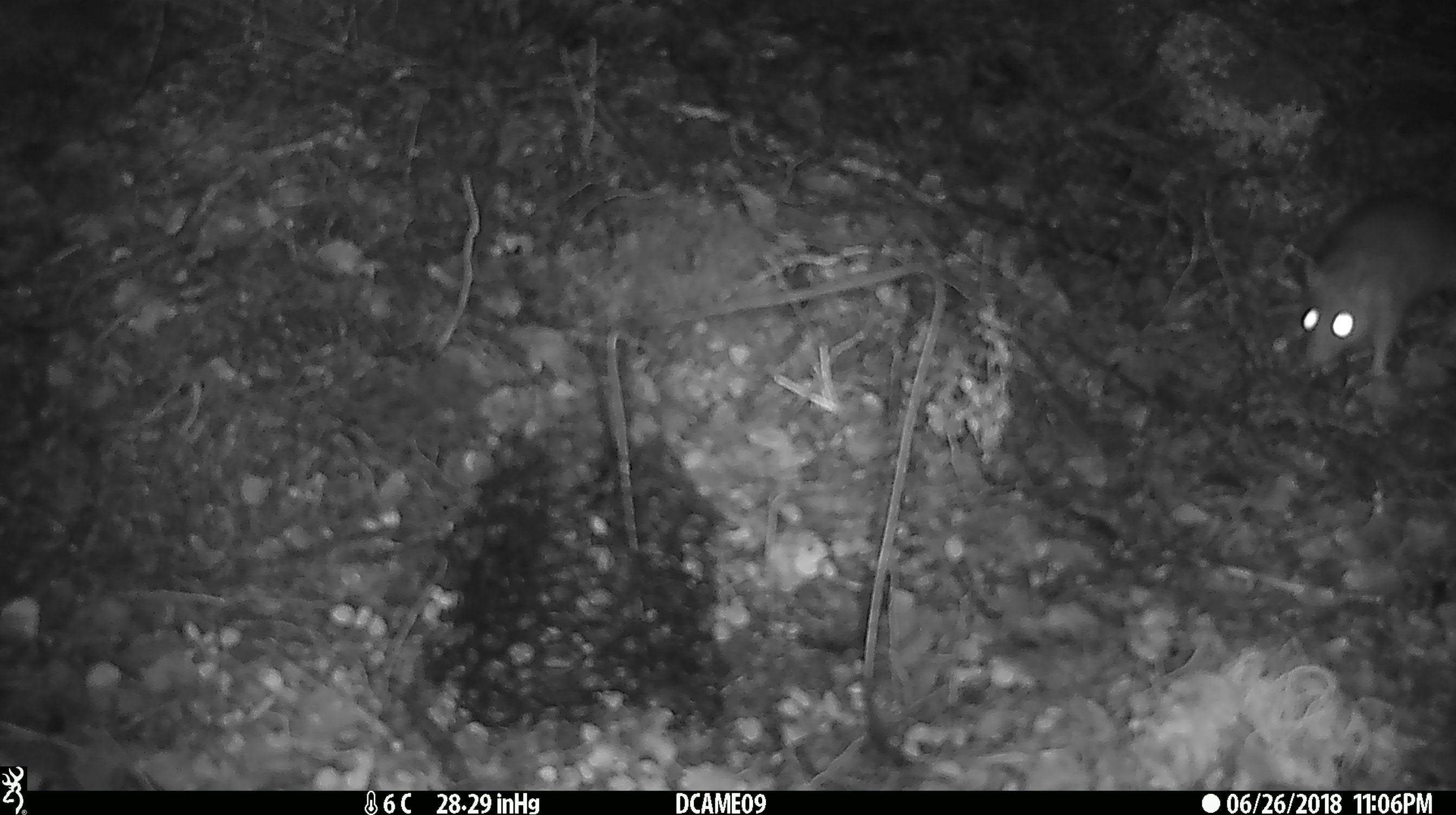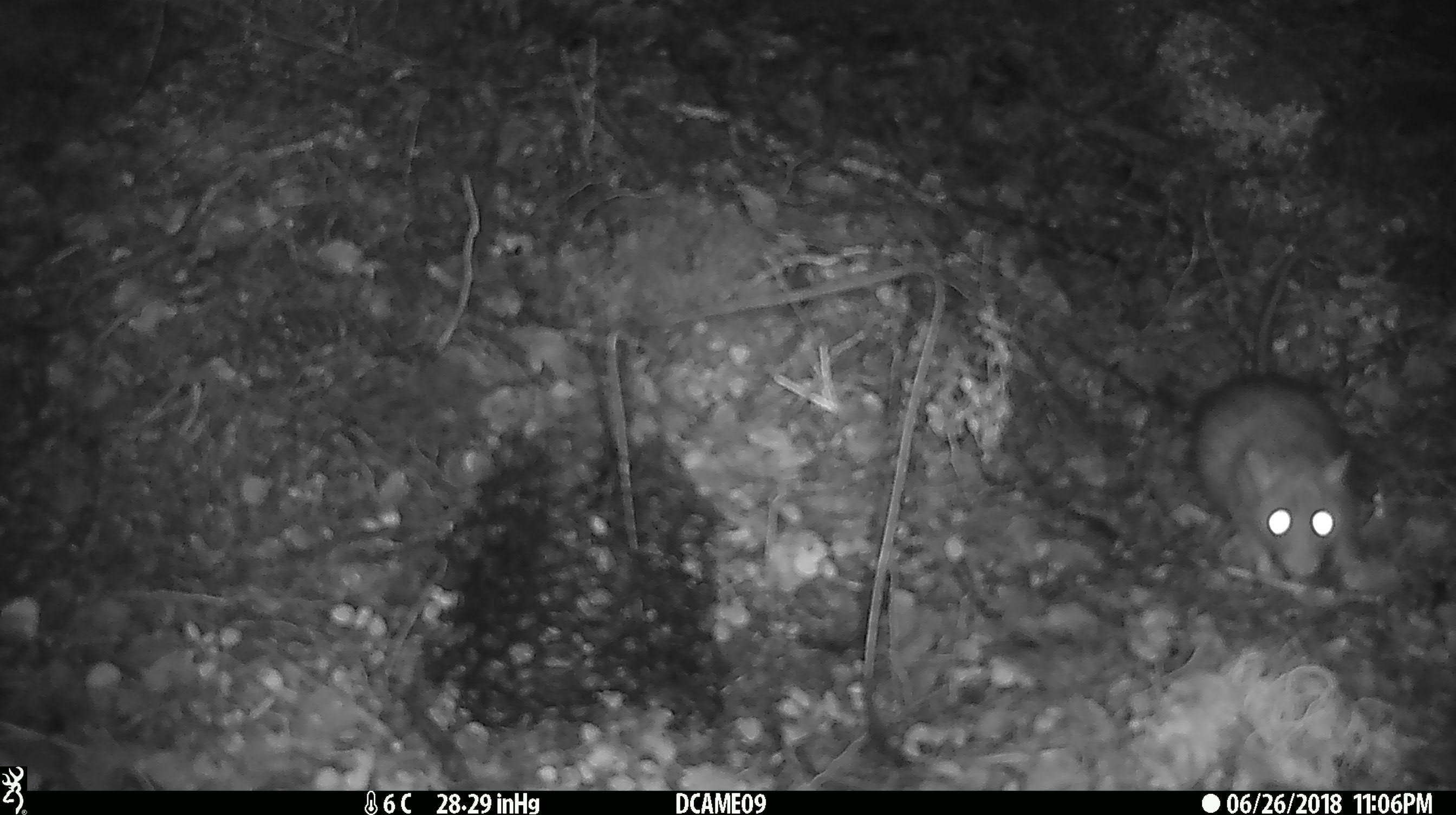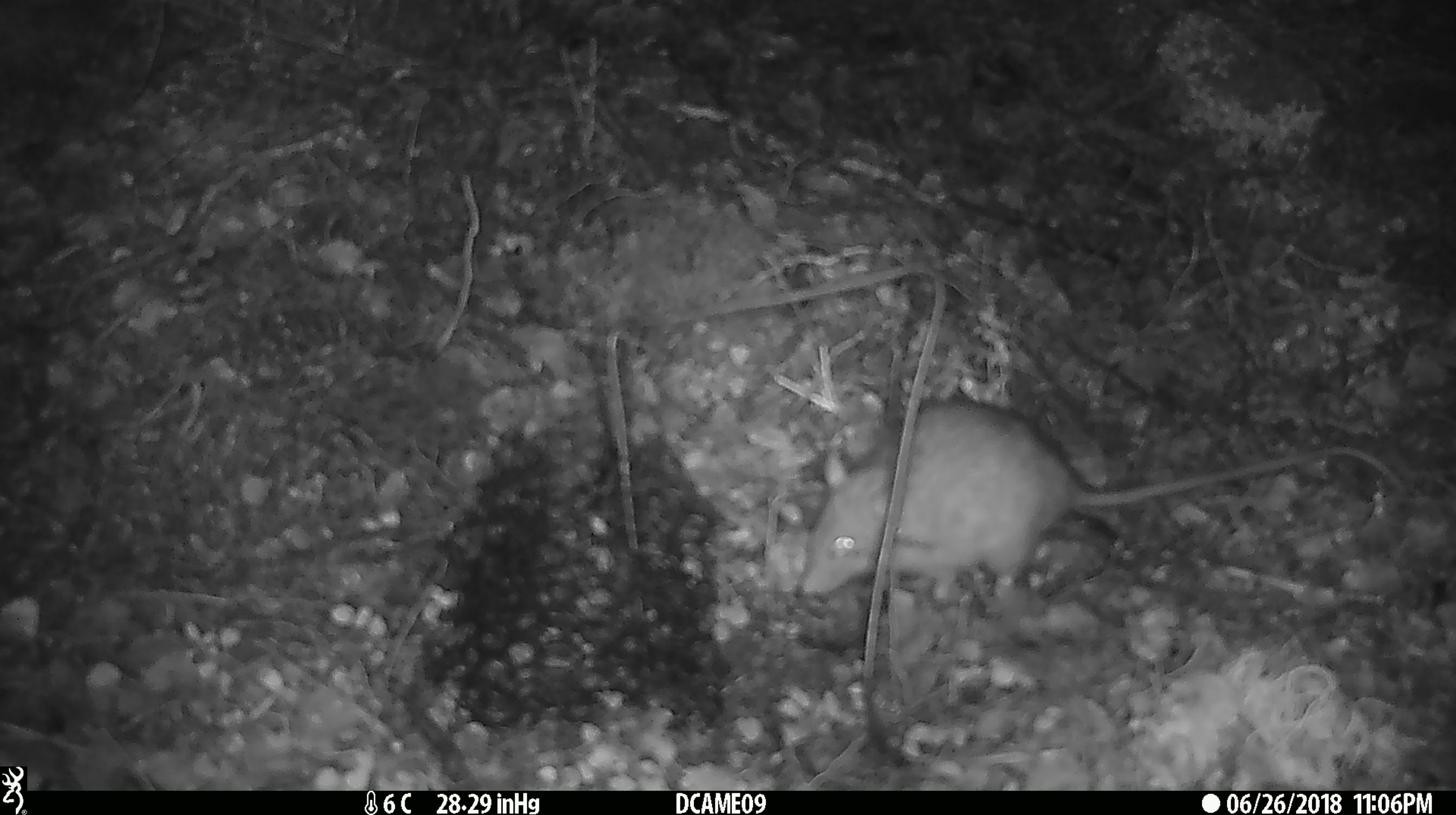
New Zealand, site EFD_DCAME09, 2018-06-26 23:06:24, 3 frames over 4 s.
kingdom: Animalia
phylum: Chordata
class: Mammalia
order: Rodentia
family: Muridae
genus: Rattus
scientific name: Rattus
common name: rat